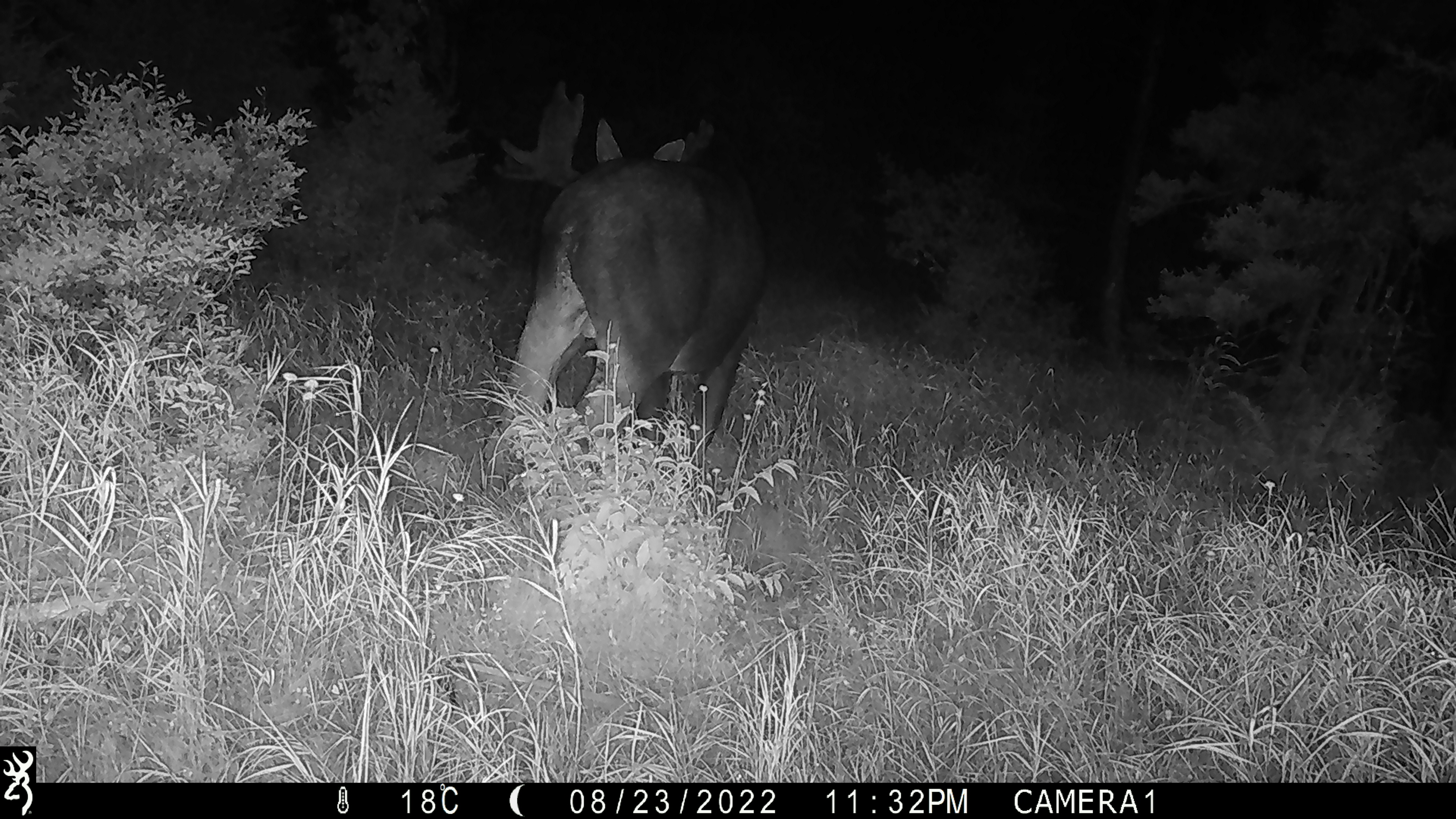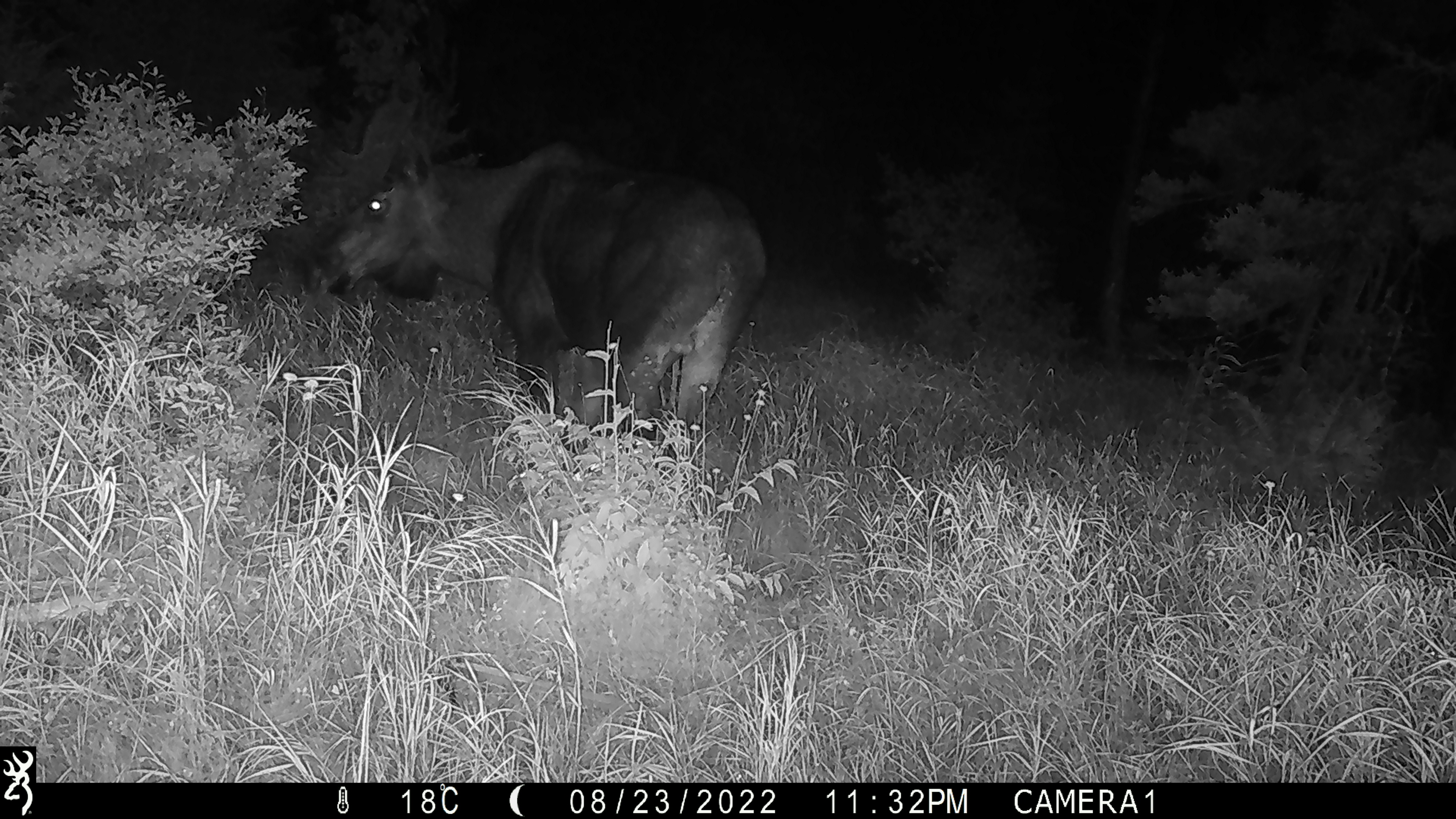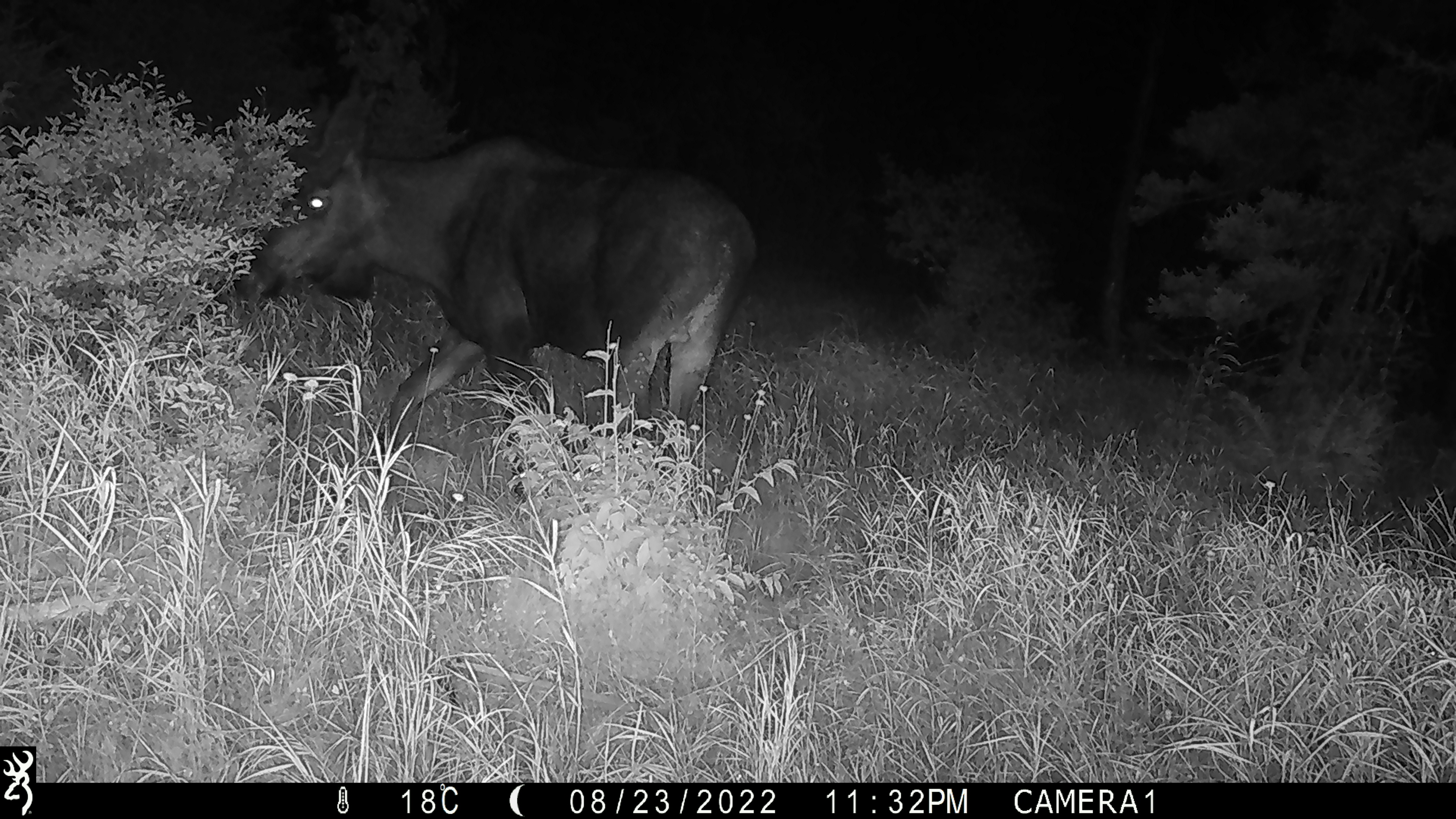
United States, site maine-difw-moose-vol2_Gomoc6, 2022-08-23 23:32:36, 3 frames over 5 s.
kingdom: Animalia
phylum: Chordata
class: Mammalia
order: Artiodactyla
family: Cervidae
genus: Alces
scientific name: Alces alces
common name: moose